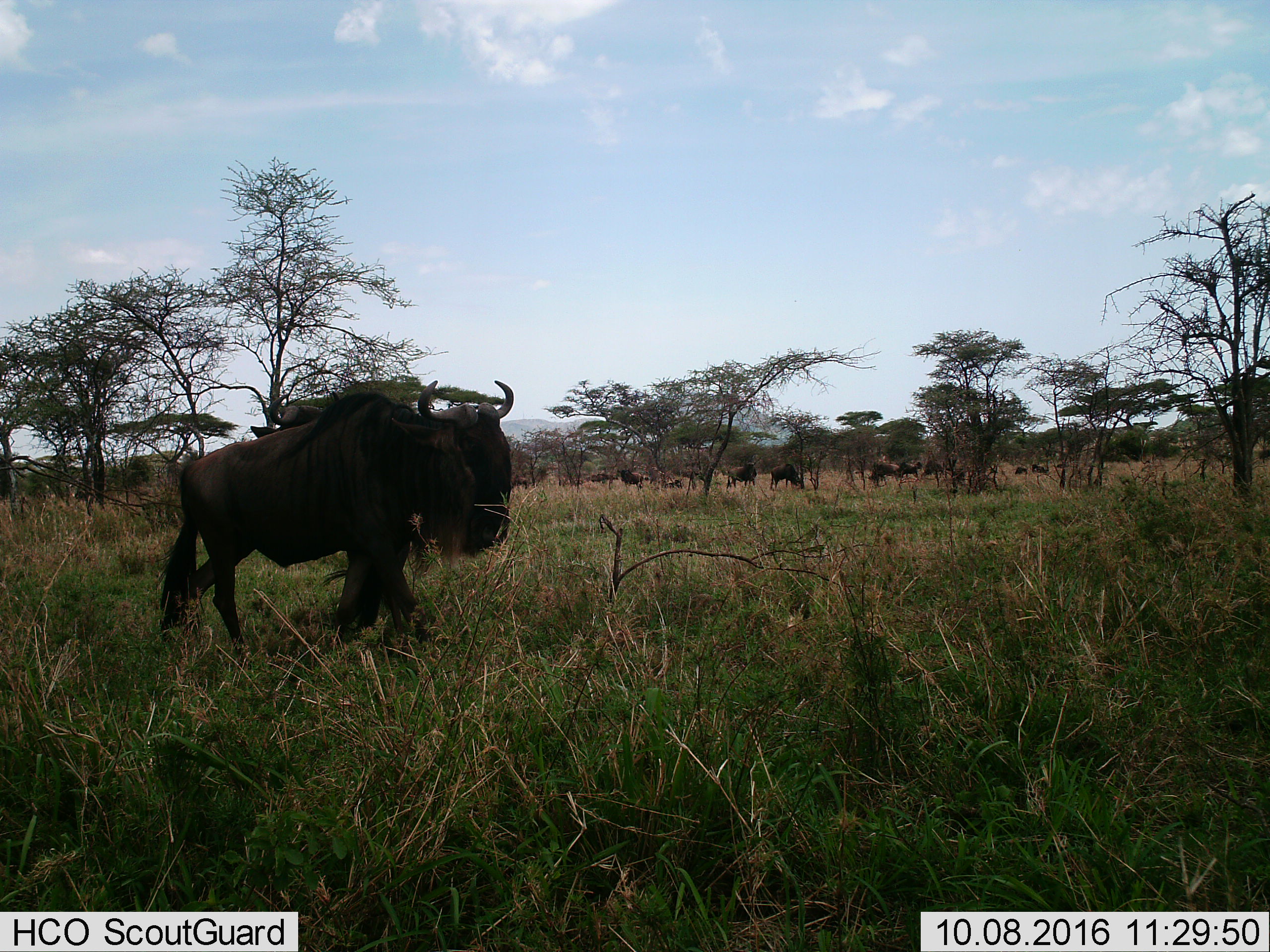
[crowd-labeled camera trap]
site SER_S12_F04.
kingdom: Animalia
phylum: Chordata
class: Mammalia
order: Artiodactyla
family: Bovidae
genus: Connochaetes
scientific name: Connochaetes taurinus taurinus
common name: blue wildebeest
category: wildebeestblue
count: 11-50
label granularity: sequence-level